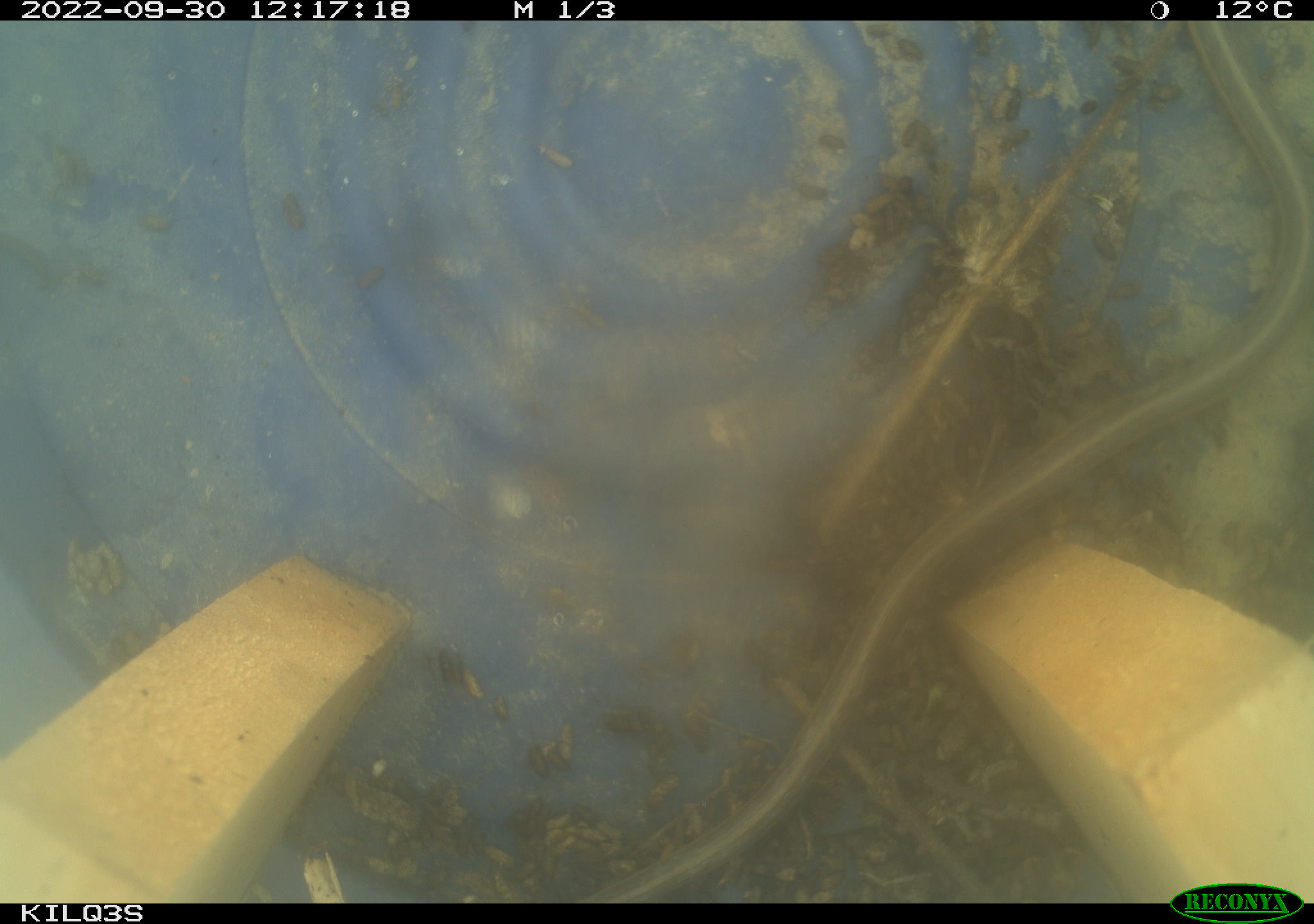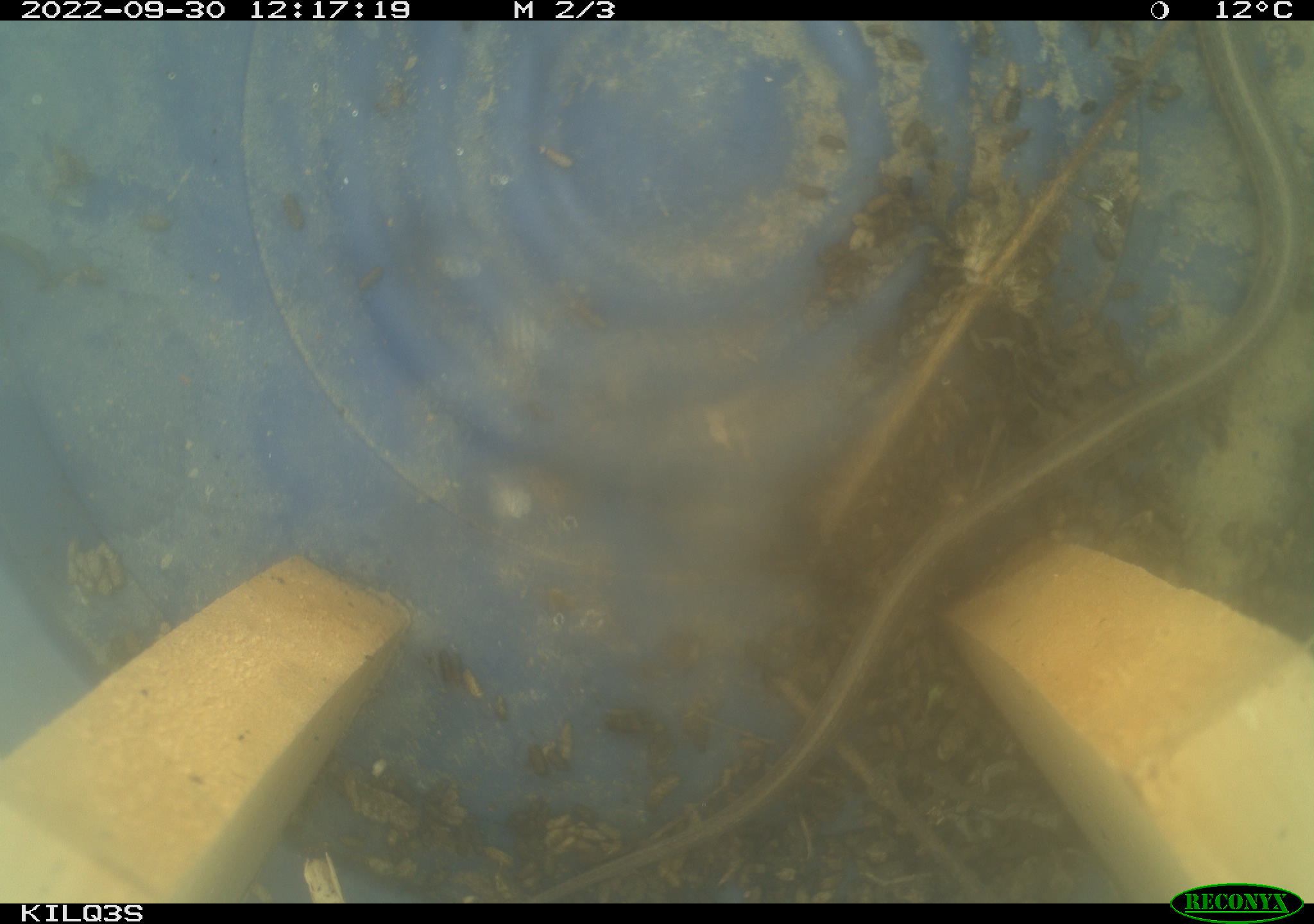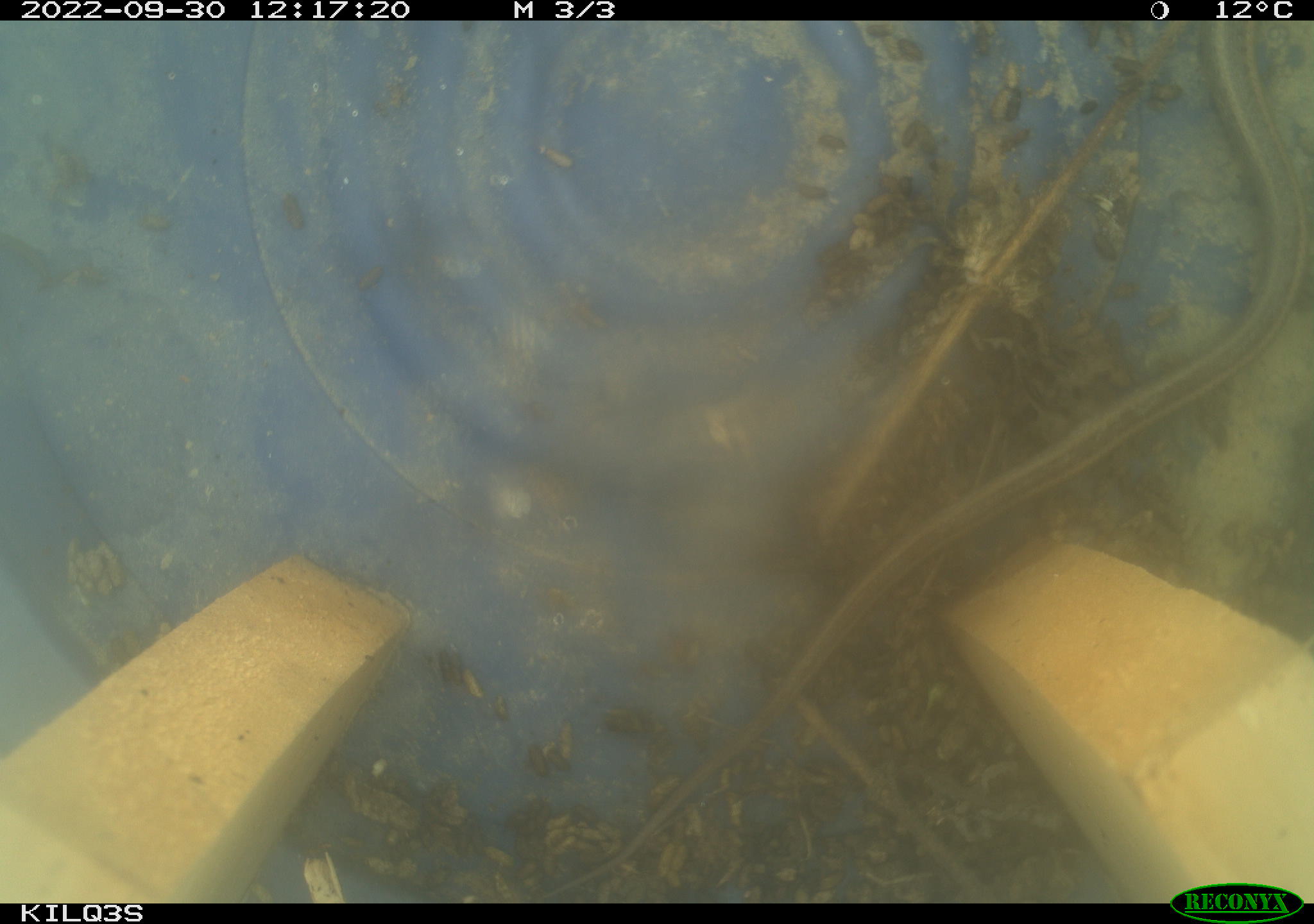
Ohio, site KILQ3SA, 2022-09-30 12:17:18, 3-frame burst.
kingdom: Animalia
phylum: Chordata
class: Reptilia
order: Squamata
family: Colubridae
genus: Thamnophis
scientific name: Thamnophis sirtalis sirtalis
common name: eastern gartersnake